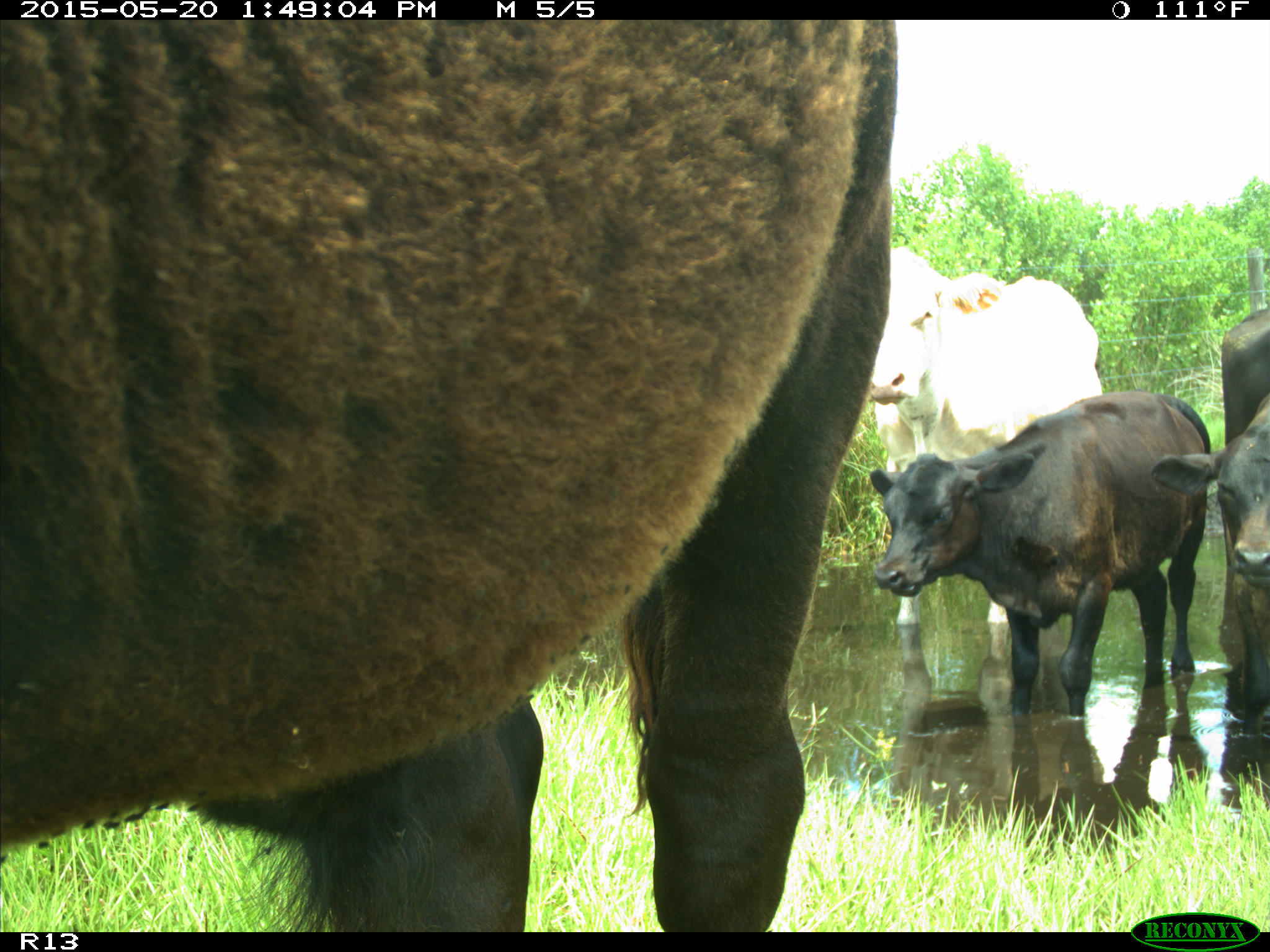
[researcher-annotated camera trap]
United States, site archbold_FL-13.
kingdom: Animalia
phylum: Chordata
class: Mammalia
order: Artiodactyla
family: Bovidae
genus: Bos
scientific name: Bos taurus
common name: domestic cow